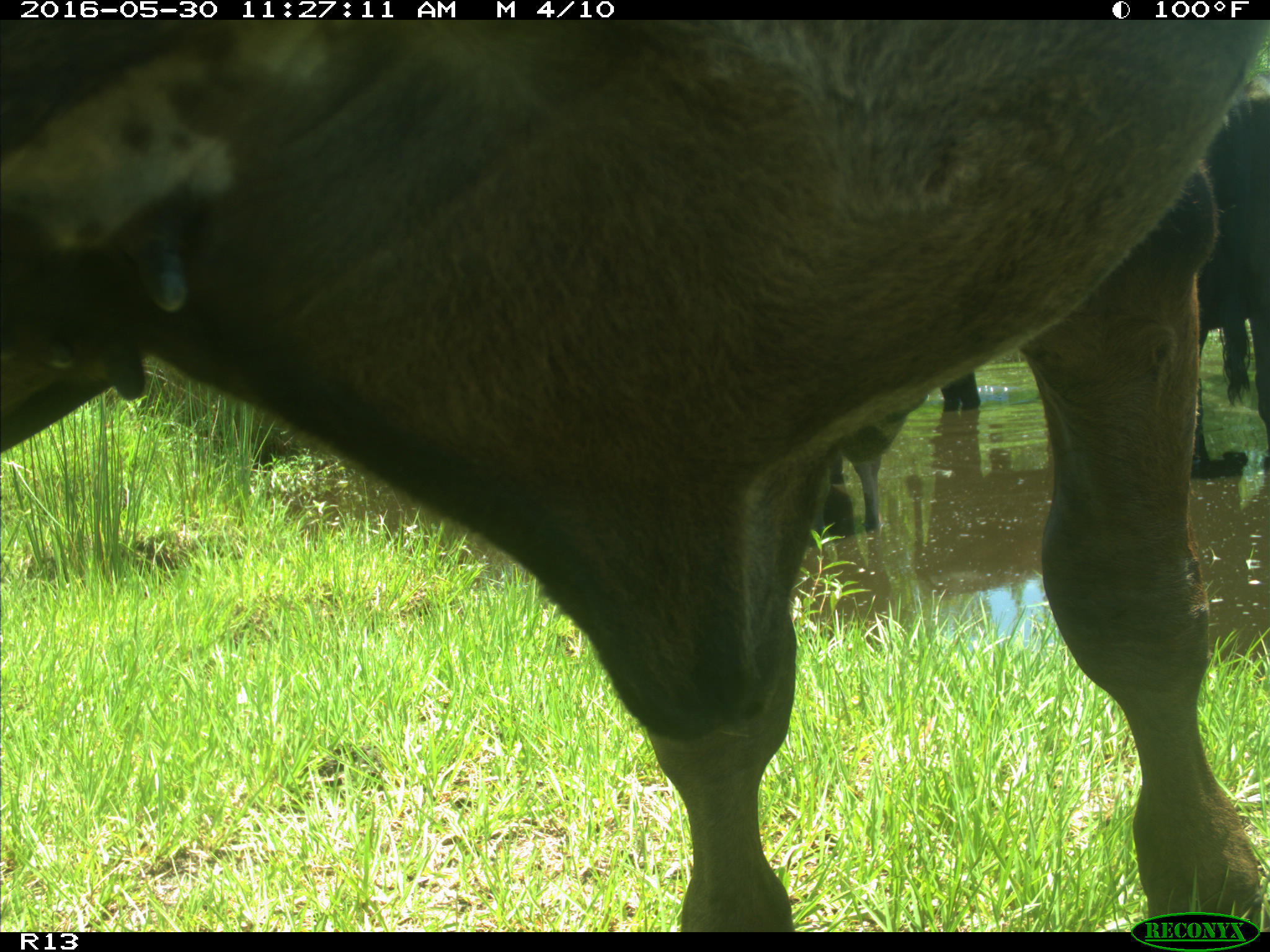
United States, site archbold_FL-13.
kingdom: Animalia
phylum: Chordata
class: Mammalia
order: Artiodactyla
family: Bovidae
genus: Bos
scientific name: Bos taurus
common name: domestic cow